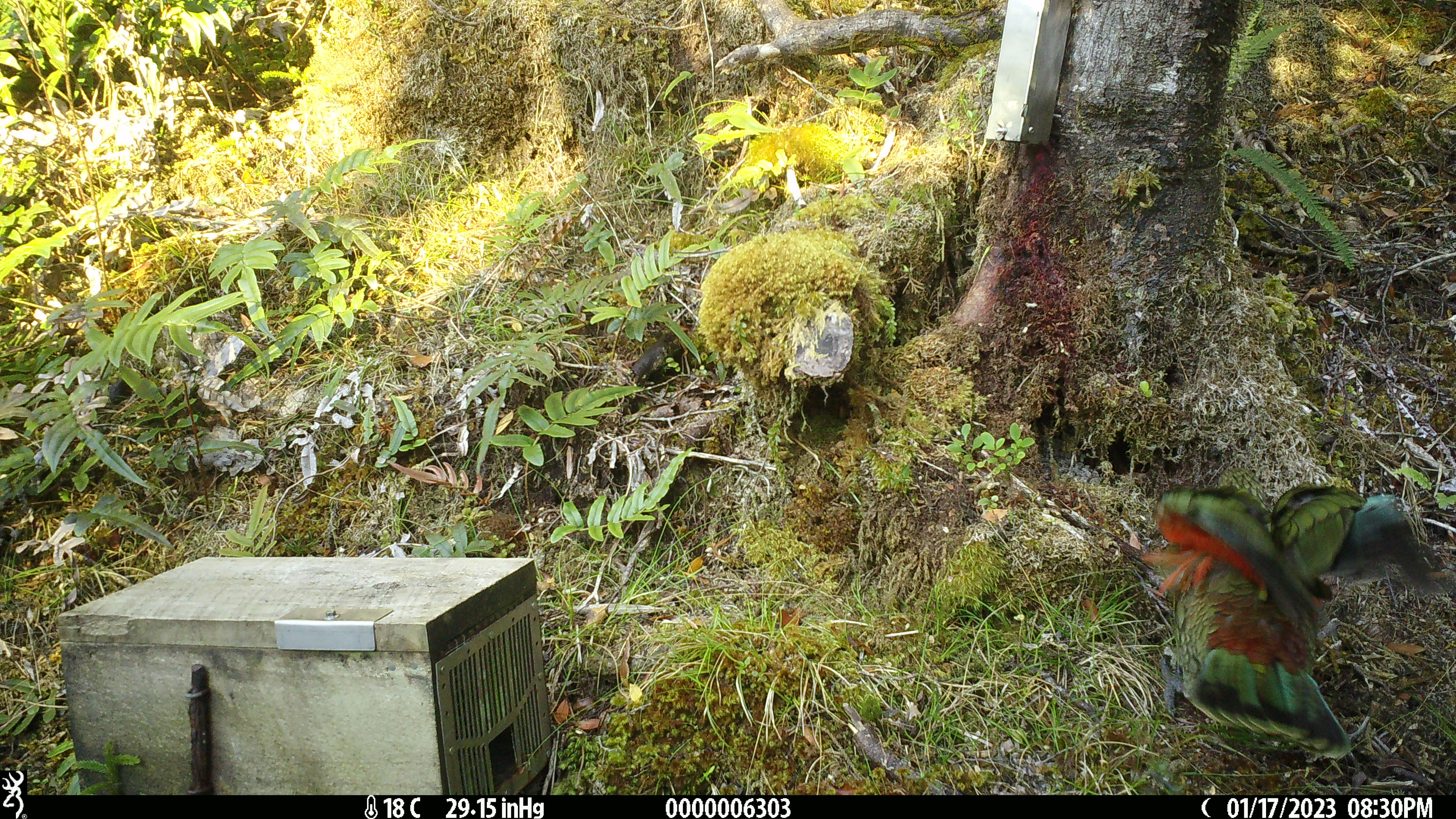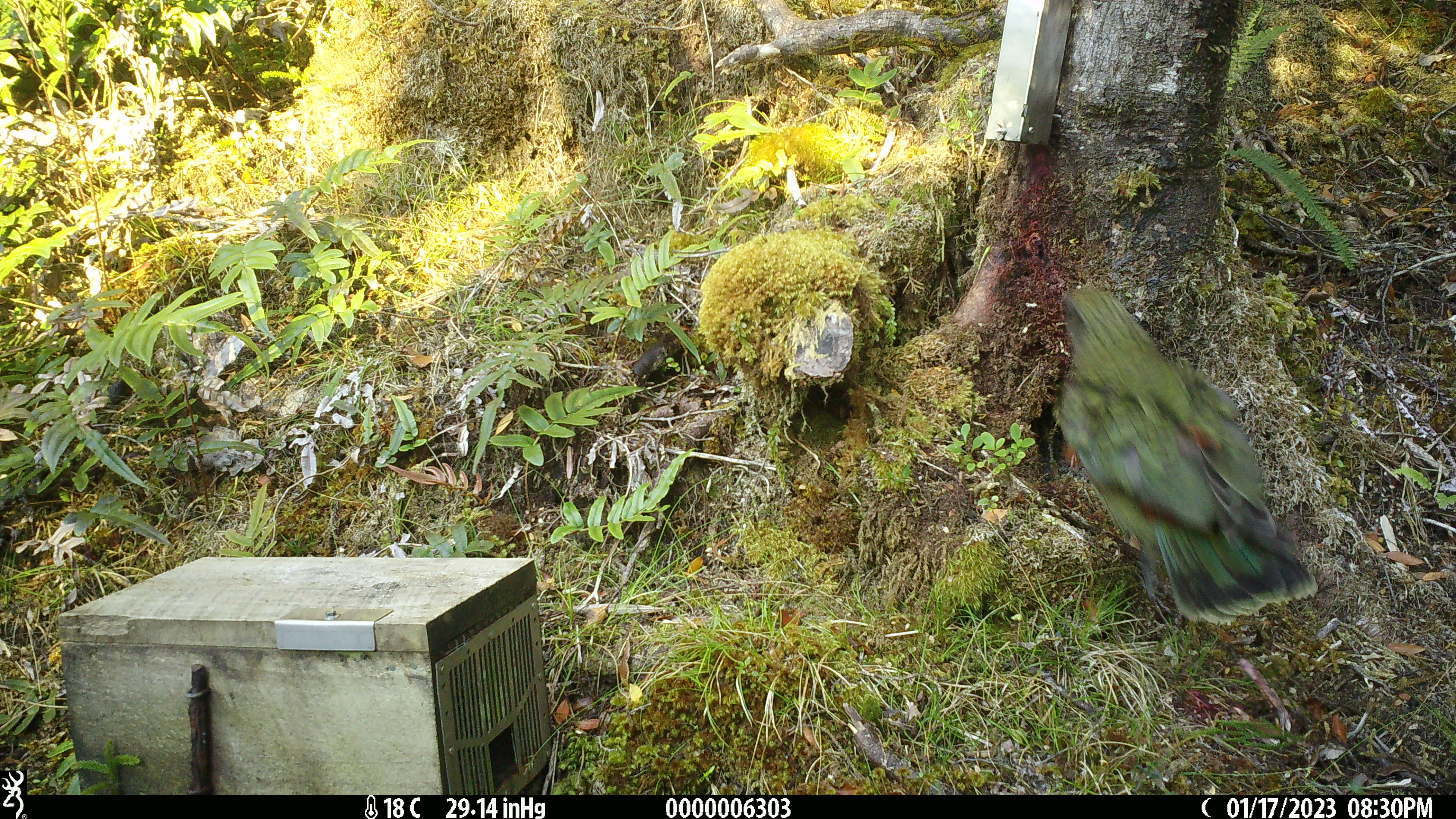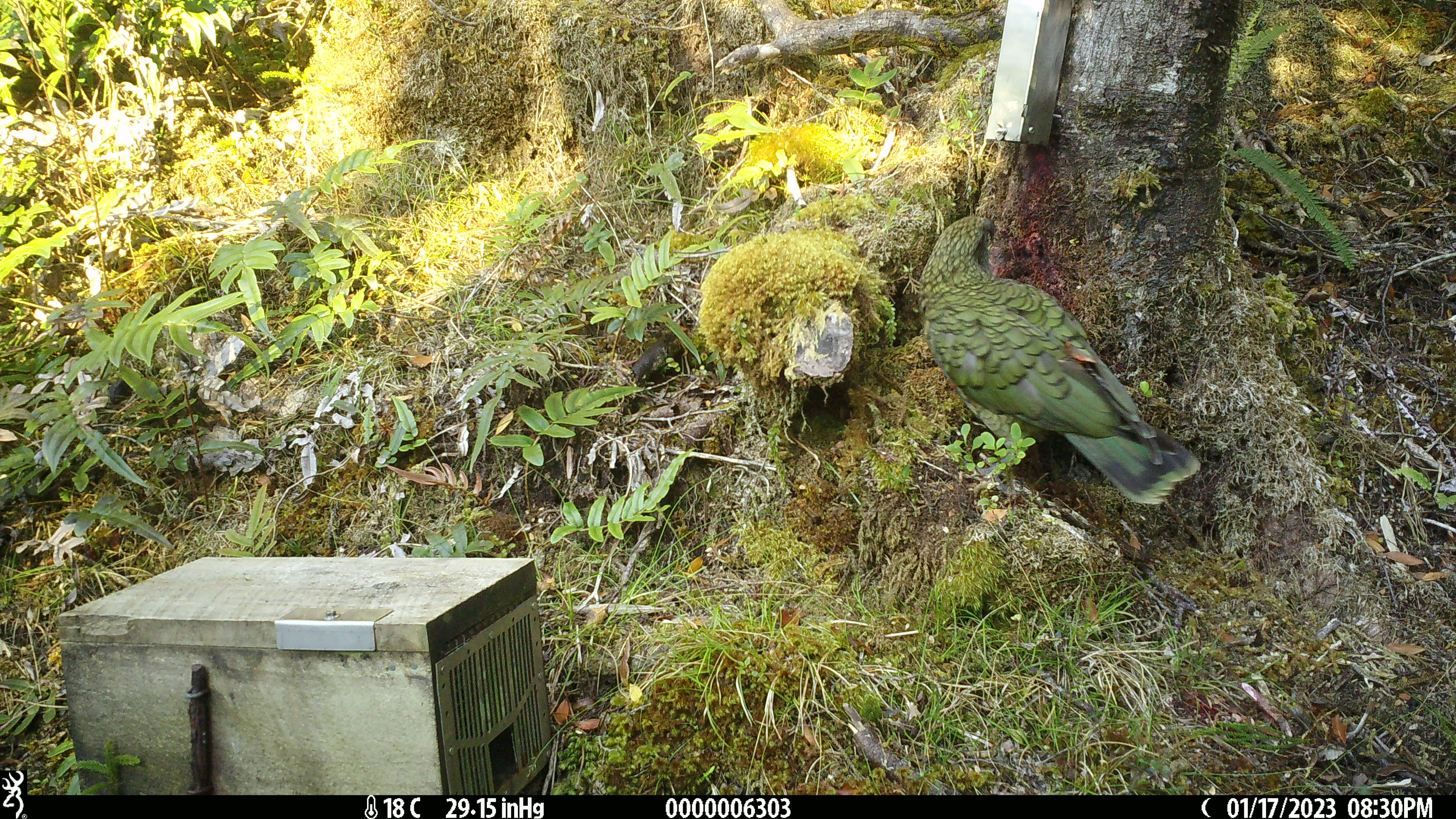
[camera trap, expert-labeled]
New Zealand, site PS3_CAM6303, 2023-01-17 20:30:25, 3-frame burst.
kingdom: Animalia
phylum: Chordata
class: Aves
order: Psittaciformes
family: Strigopidae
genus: Nestor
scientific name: Nestor notabilis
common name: kea